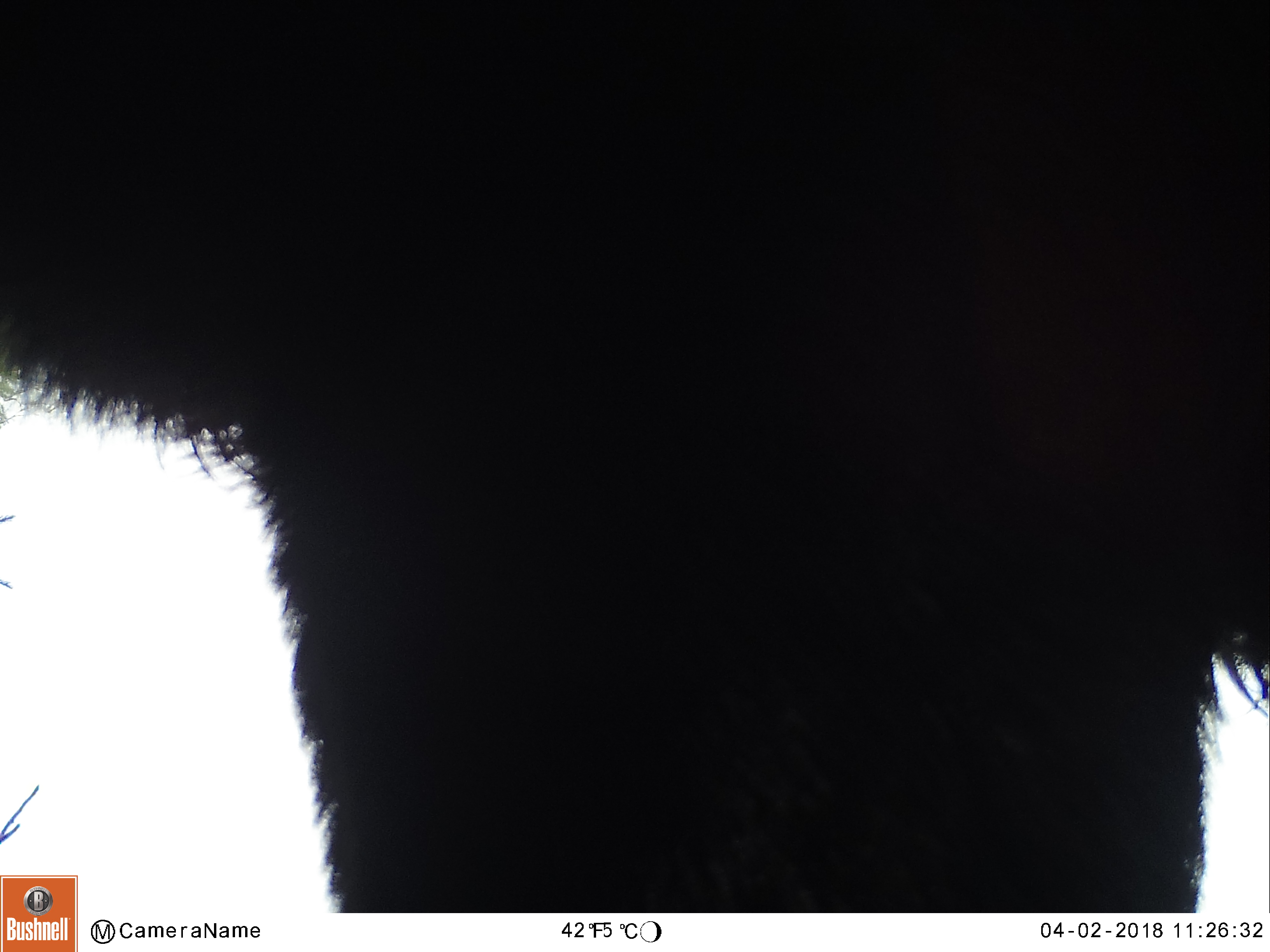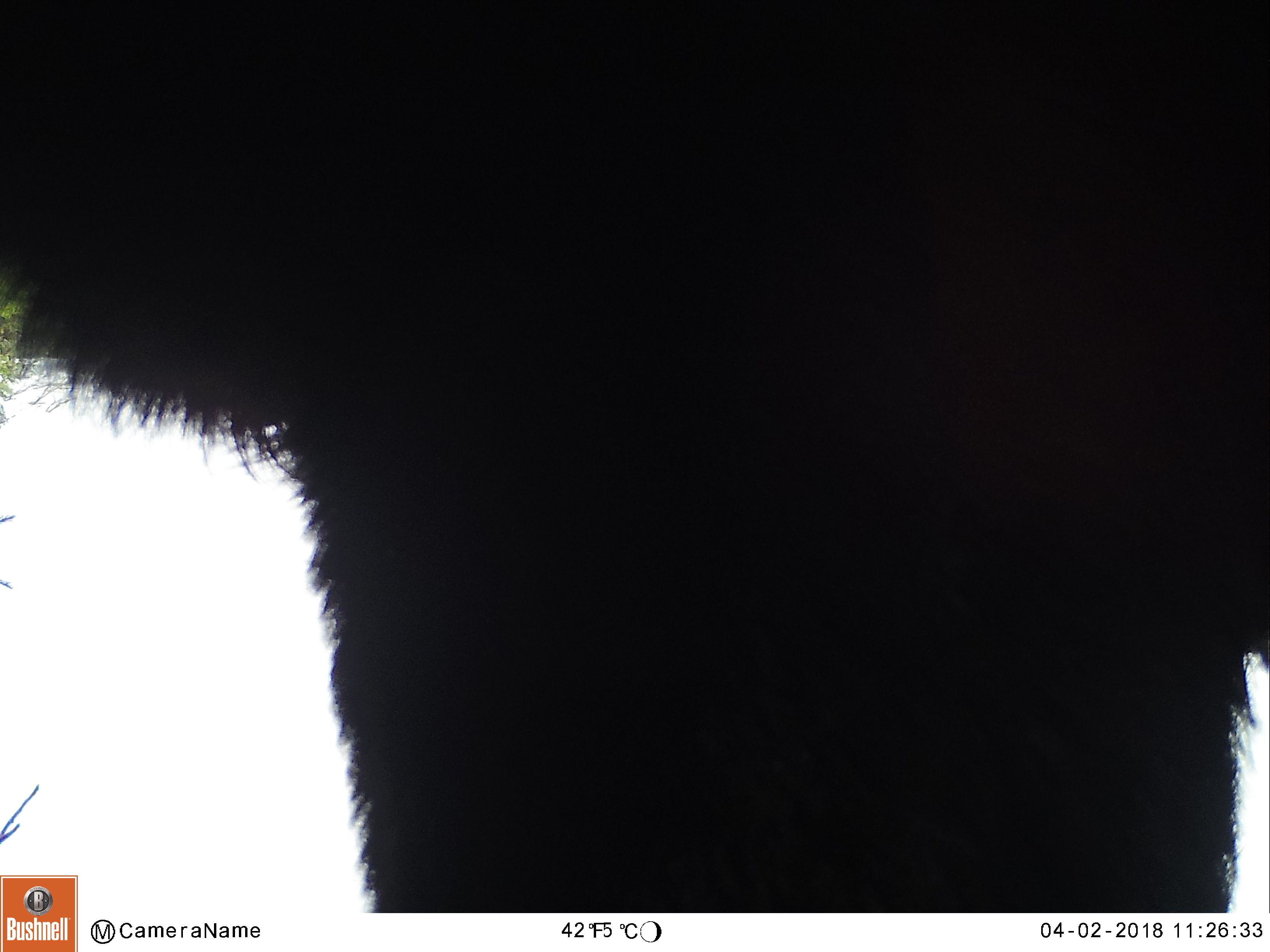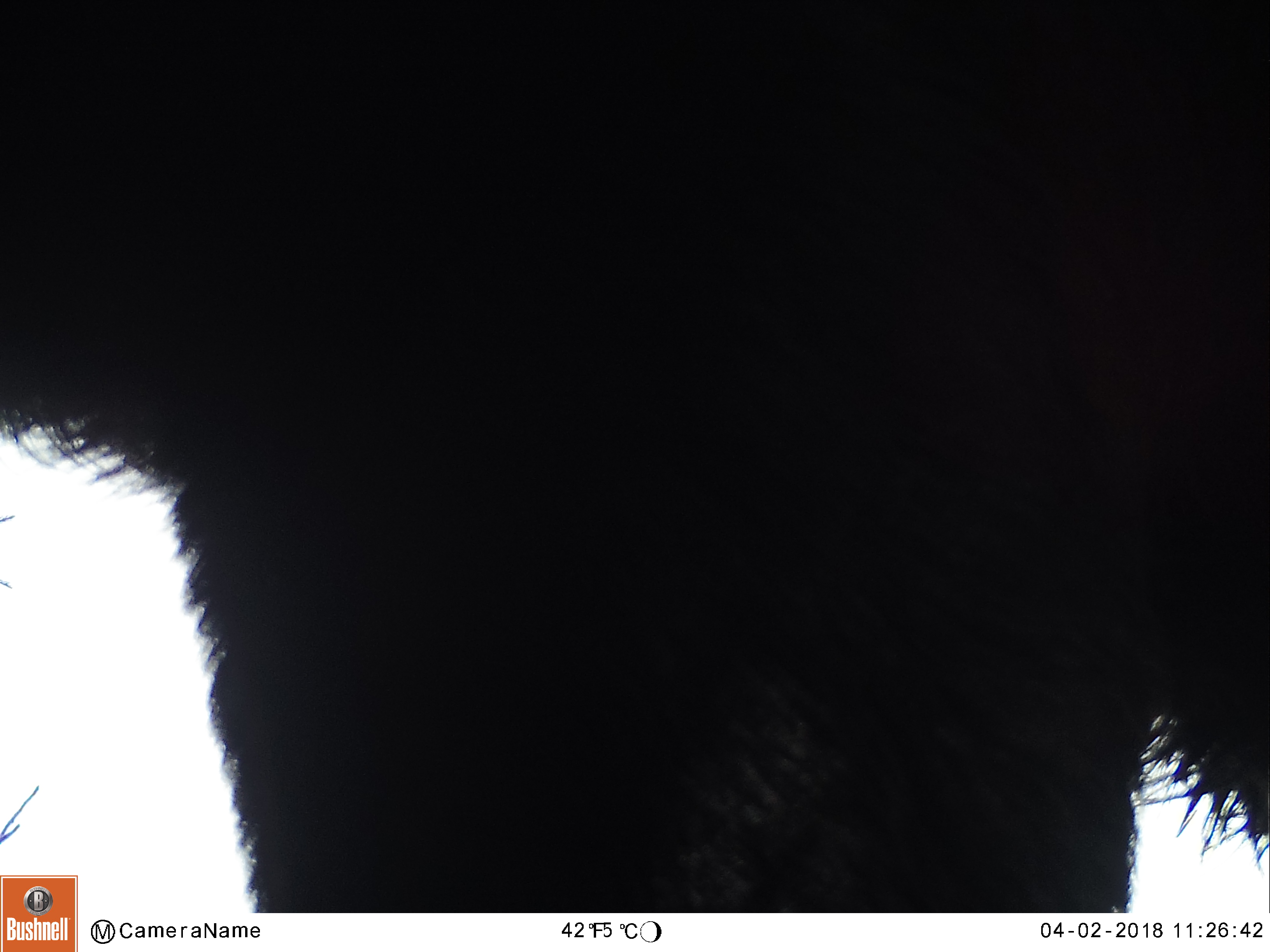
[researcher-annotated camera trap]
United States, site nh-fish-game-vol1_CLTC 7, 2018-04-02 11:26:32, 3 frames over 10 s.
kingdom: Animalia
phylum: Chordata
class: Mammalia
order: Artiodactyla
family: Cervidae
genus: Alces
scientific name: Alces alces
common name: moose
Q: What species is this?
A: Moose (Alces alces).